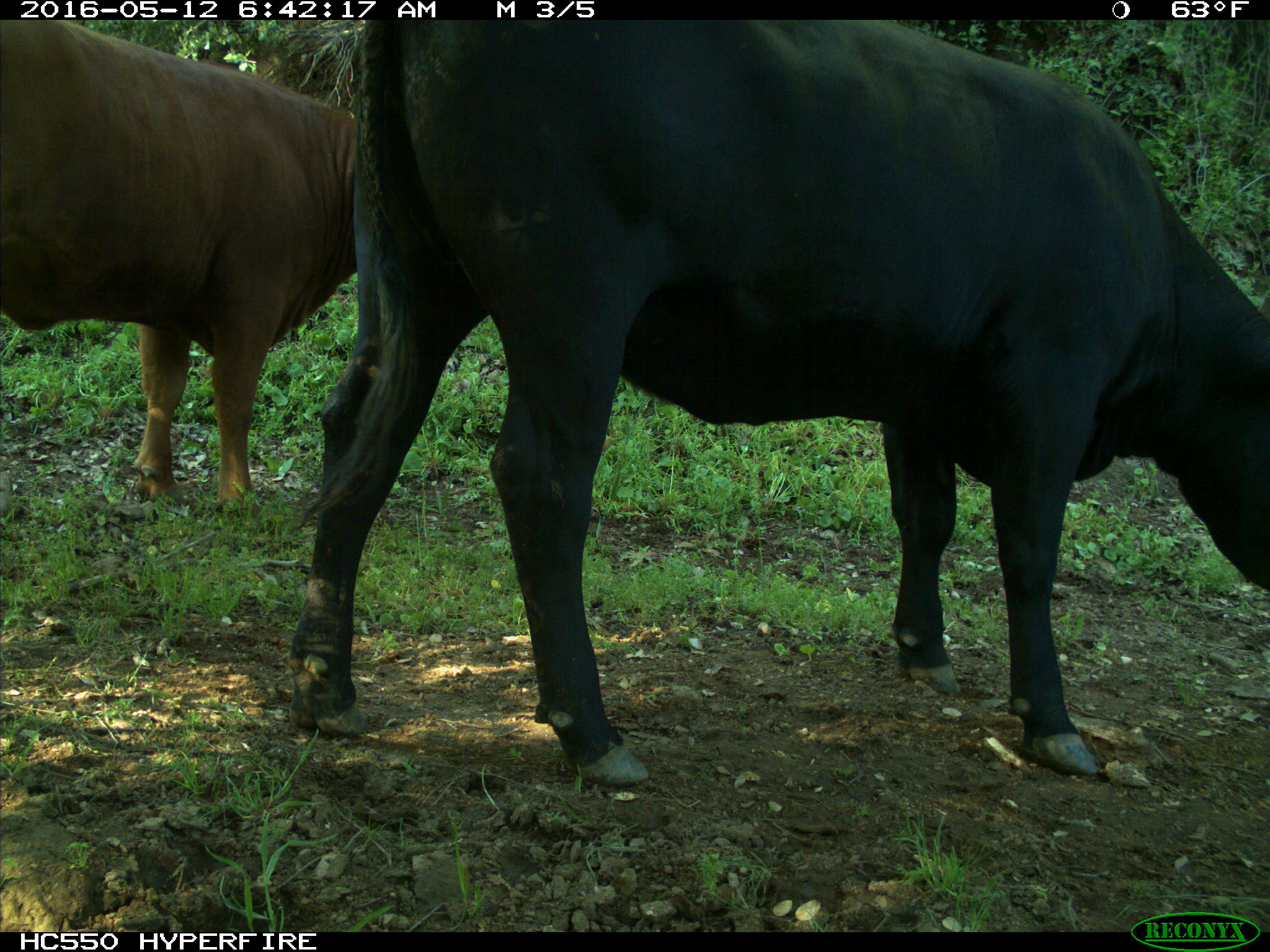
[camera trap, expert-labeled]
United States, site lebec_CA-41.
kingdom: Animalia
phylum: Chordata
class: Mammalia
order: Artiodactyla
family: Bovidae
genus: Bos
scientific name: Bos taurus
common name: domestic cow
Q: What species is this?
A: Bos taurus (domestic cow).